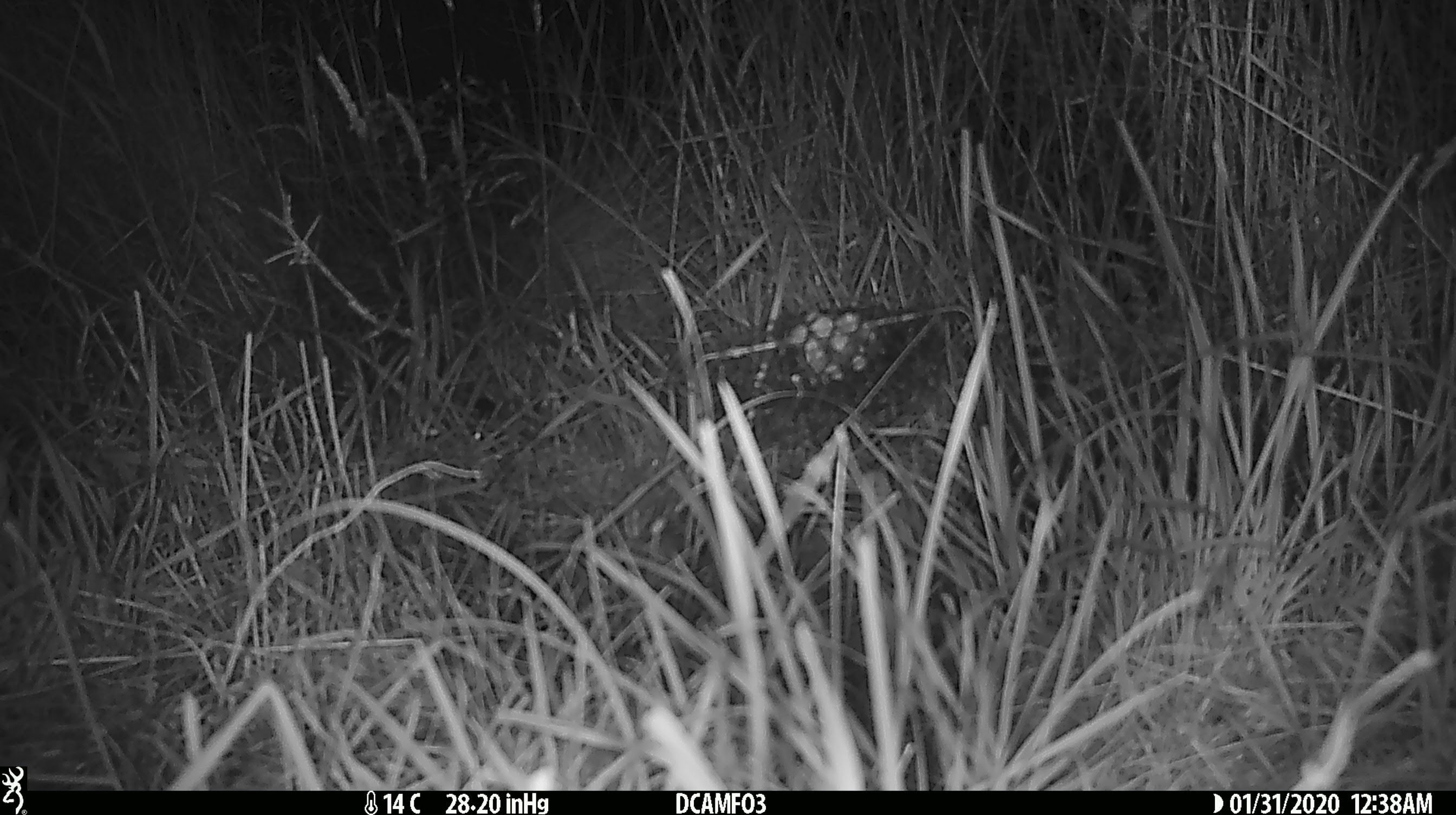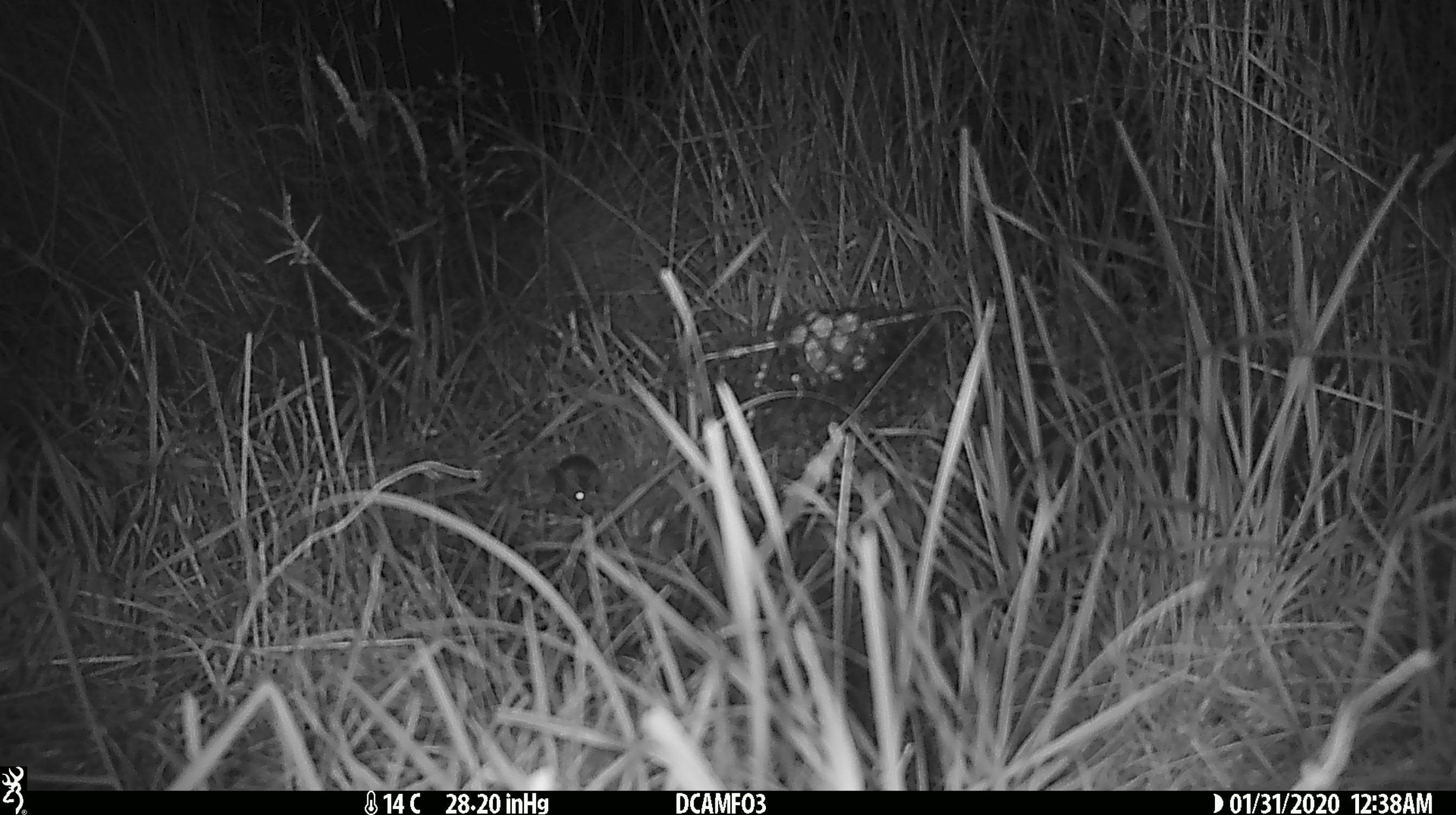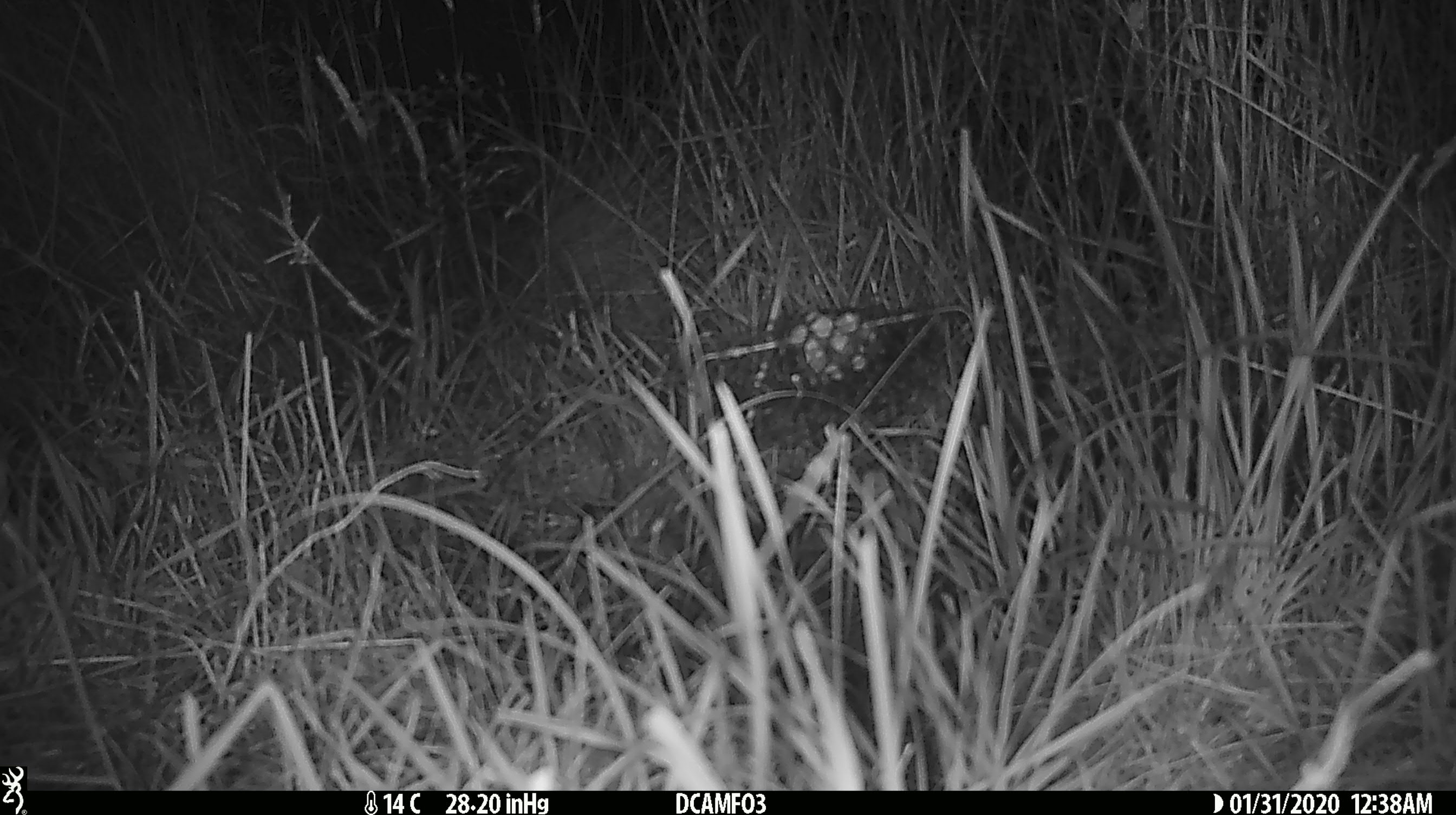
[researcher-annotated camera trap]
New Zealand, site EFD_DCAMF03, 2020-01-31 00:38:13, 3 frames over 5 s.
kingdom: Animalia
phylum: Chordata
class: Mammalia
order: Rodentia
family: Muridae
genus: Mus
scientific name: Mus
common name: mouse